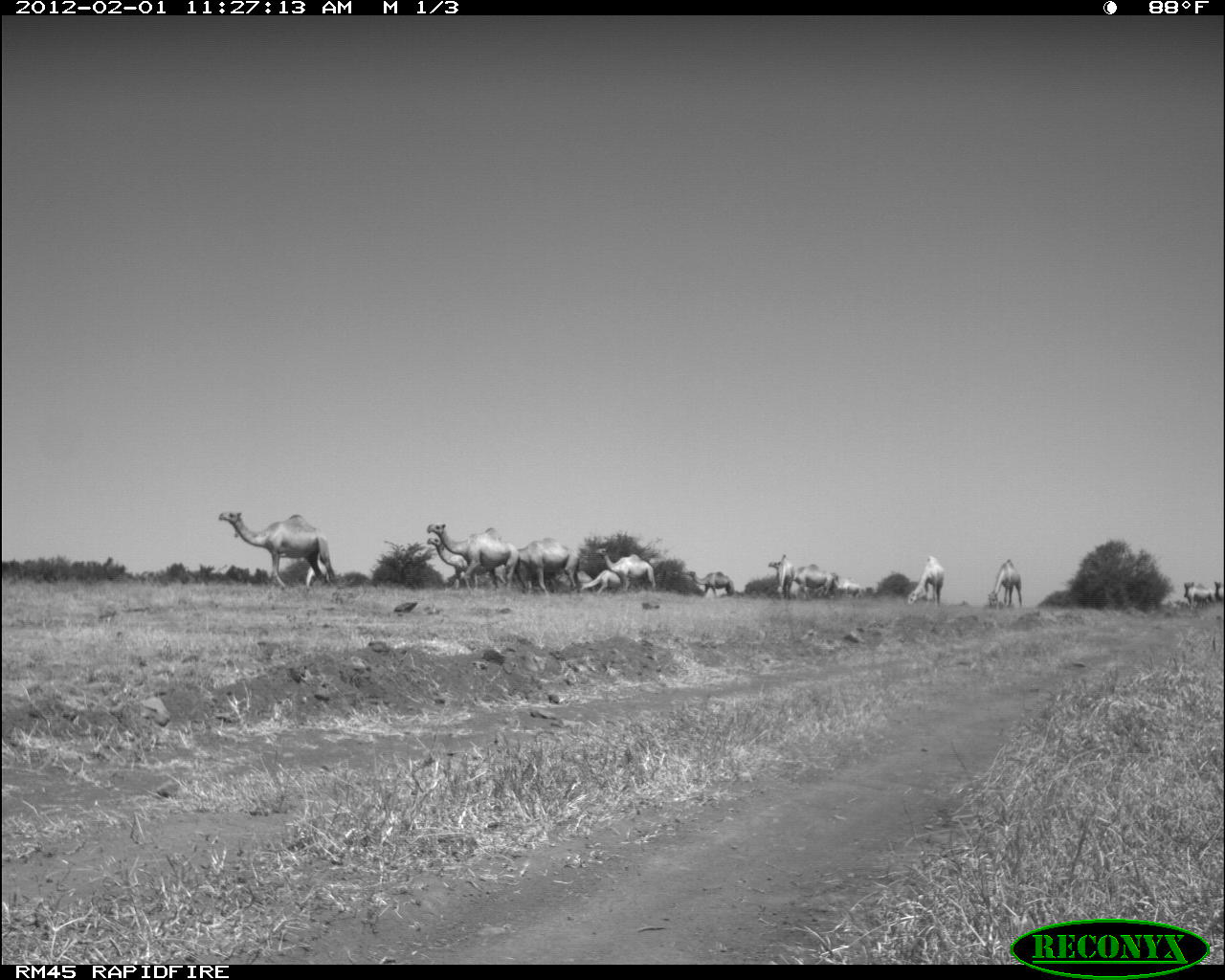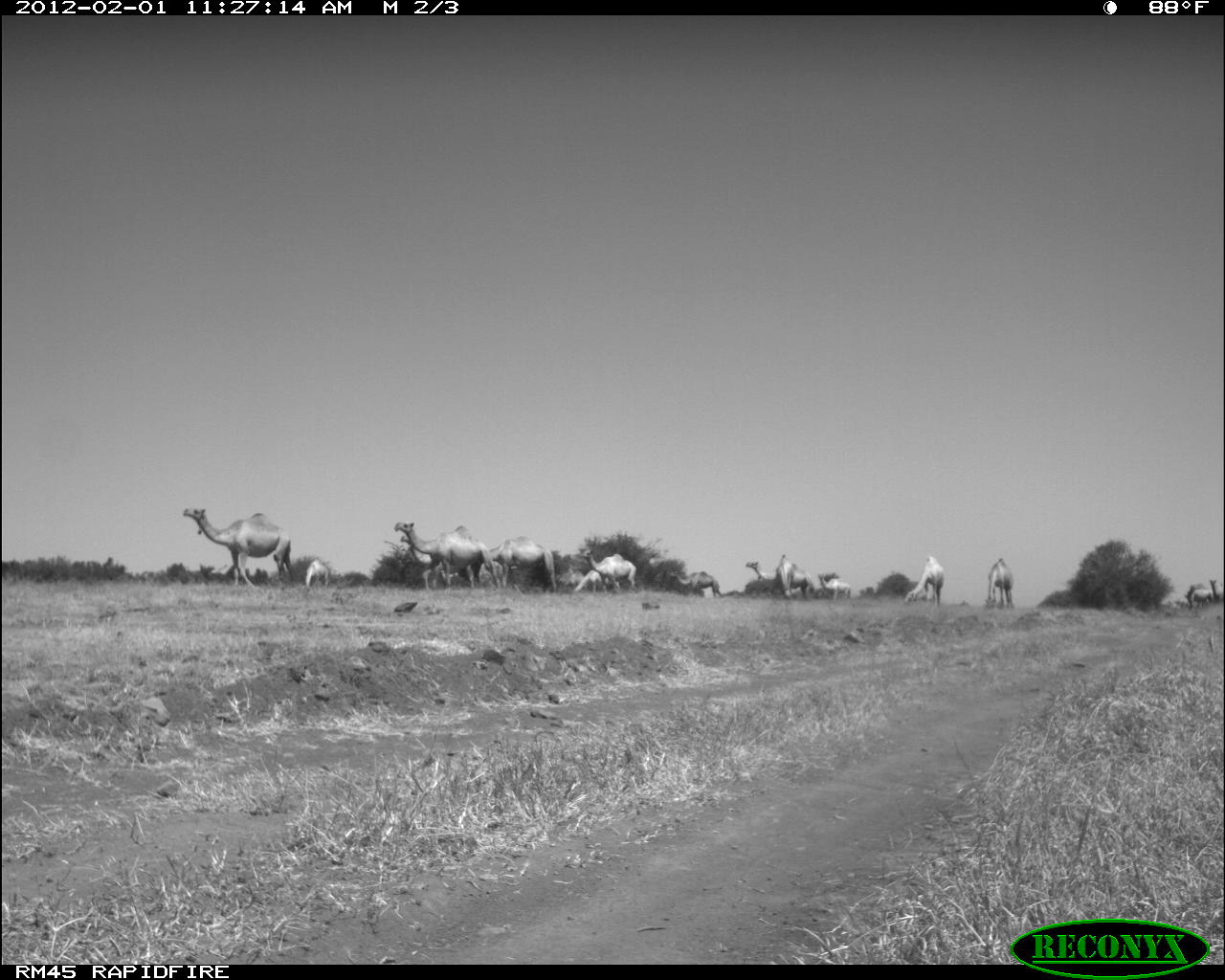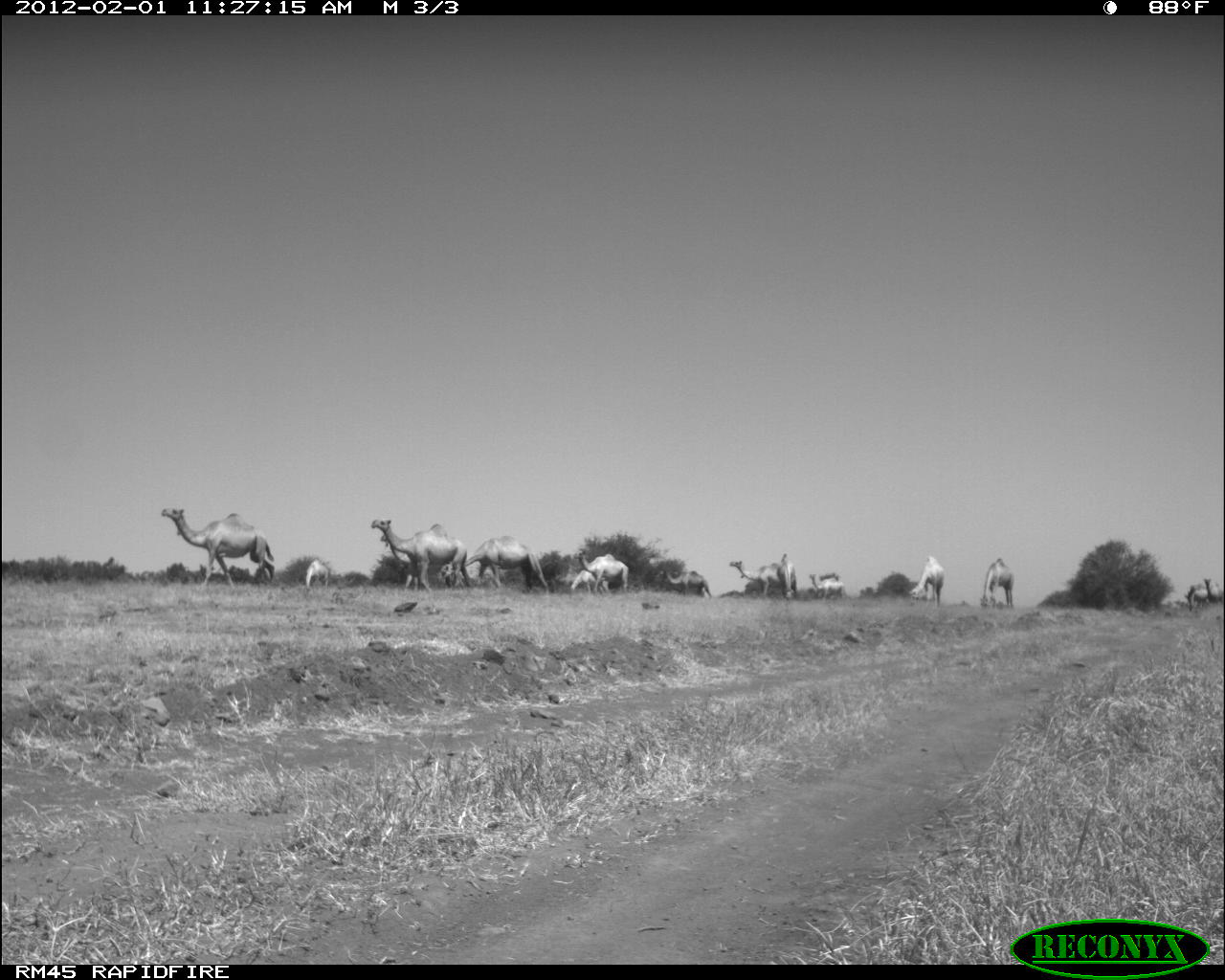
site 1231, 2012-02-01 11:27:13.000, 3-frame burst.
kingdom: Animalia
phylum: Chordata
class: Mammalia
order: Artiodactyla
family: Camelidae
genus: Camelus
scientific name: Camelus dromedarius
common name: dromedary camel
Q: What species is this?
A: Camelus dromedarius (dromedary camel).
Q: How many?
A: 14.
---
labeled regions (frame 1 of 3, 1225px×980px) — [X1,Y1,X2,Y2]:
camelus dromedarius: [218,505,1225,613]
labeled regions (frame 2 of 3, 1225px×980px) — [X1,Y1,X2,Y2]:
camelus dromedarius: [178,499,1225,612]